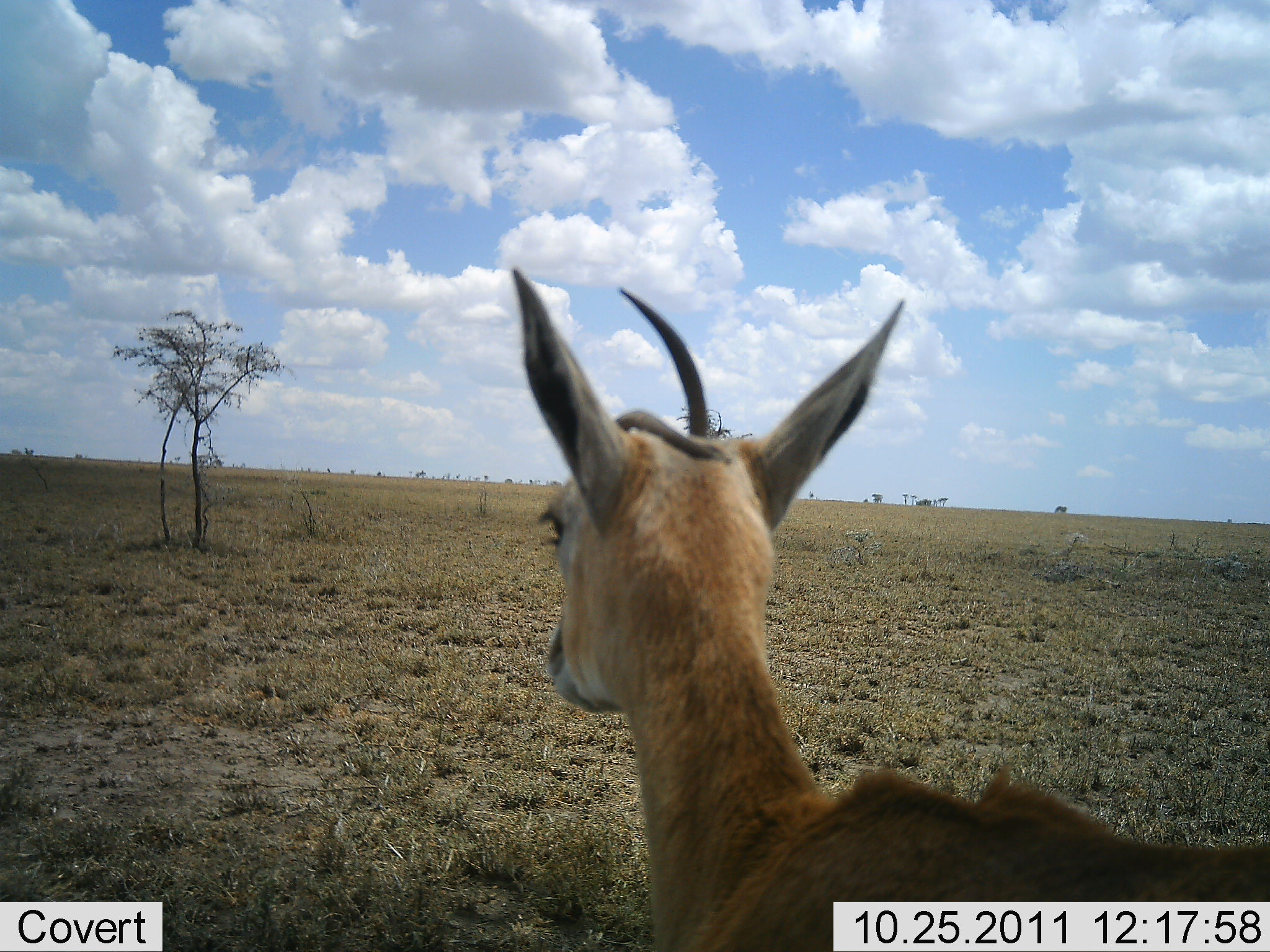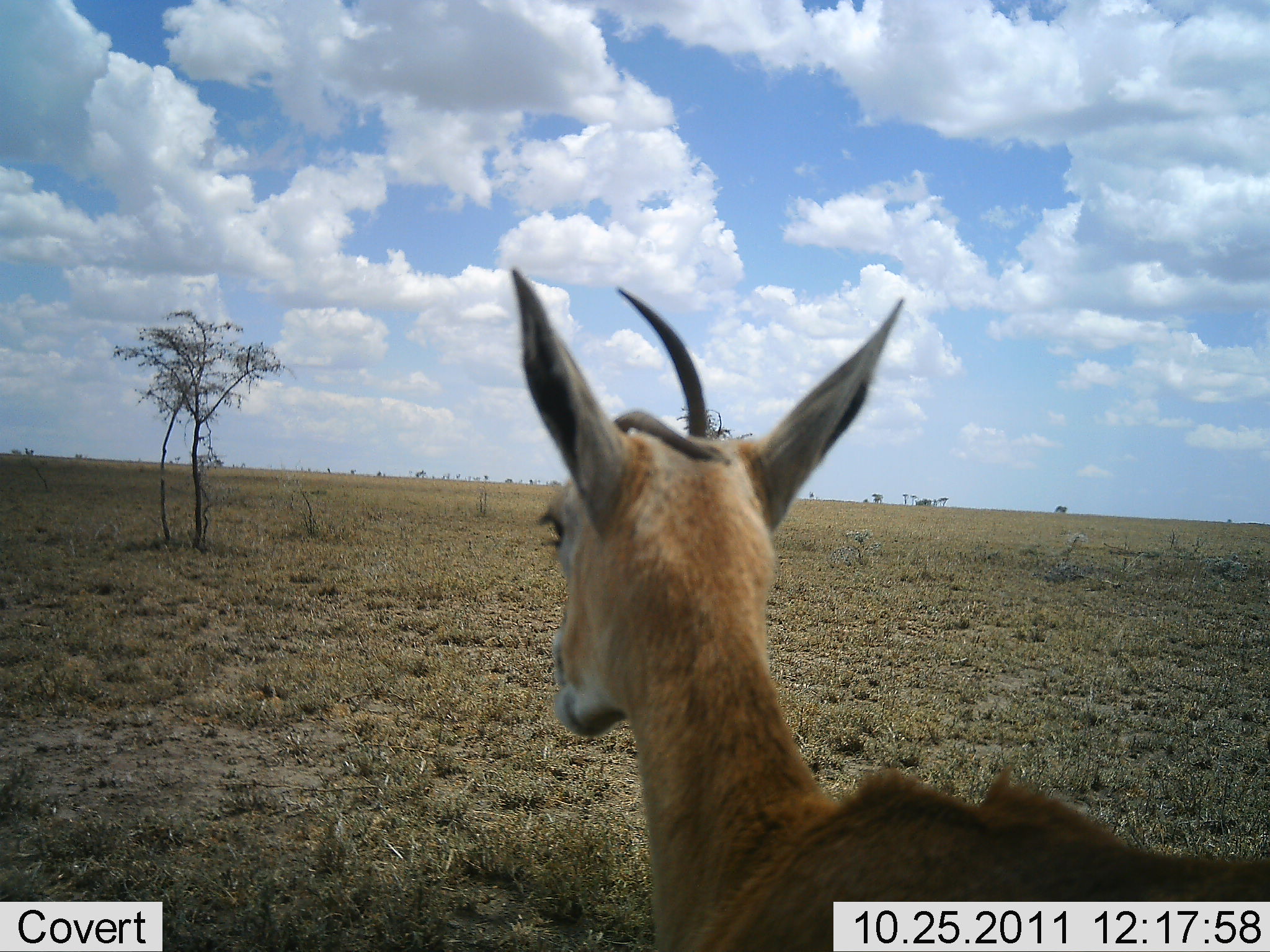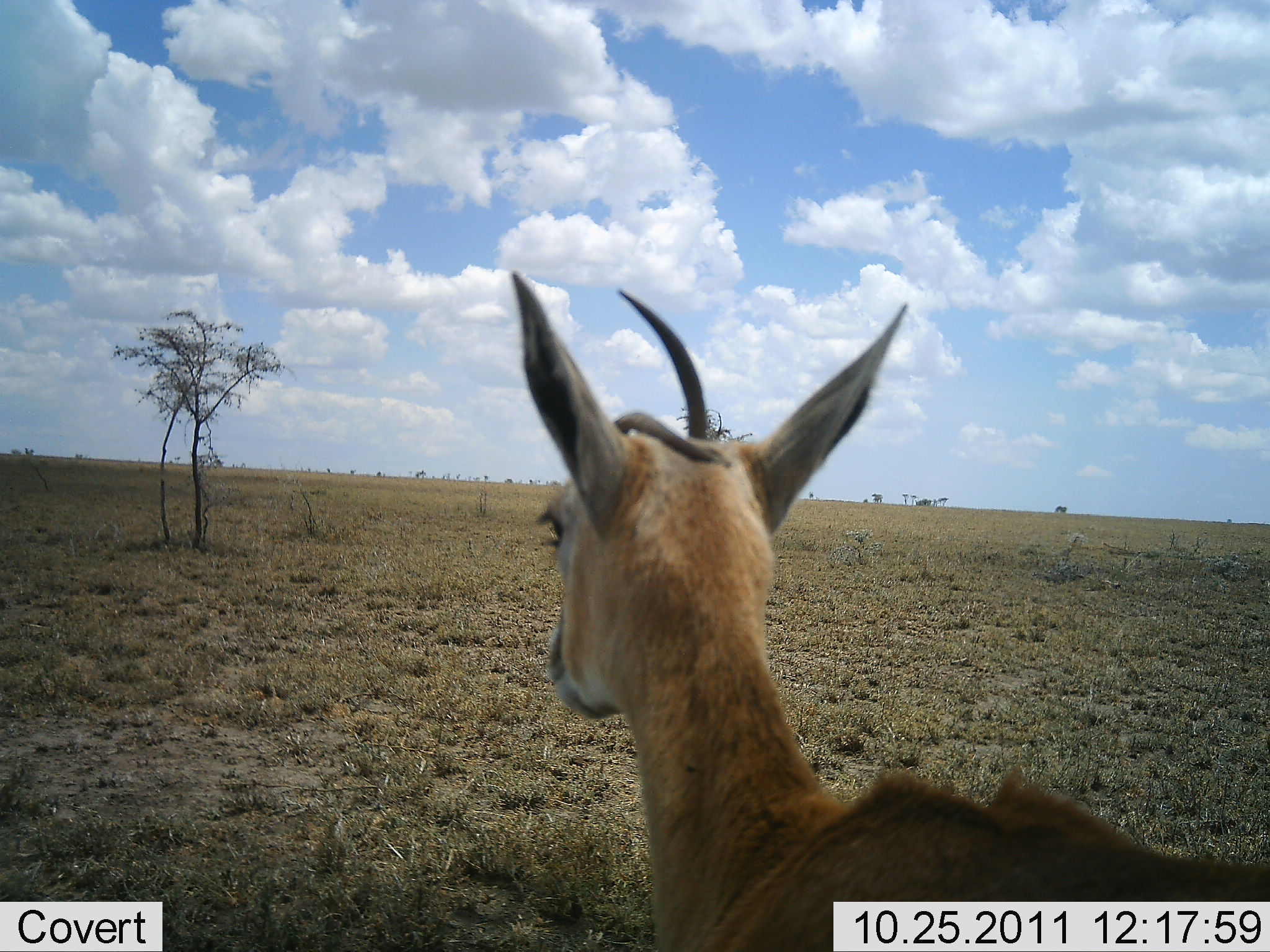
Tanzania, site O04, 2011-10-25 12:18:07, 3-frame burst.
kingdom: Animalia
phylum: Chordata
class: Mammalia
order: Artiodactyla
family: Bovidae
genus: Eudorcas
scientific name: Eudorcas thomsonii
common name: thomson's gazelle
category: gazellethomsons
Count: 1.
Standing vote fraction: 88%.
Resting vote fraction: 6%.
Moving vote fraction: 0%.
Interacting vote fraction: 0%.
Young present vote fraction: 0%.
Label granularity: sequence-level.